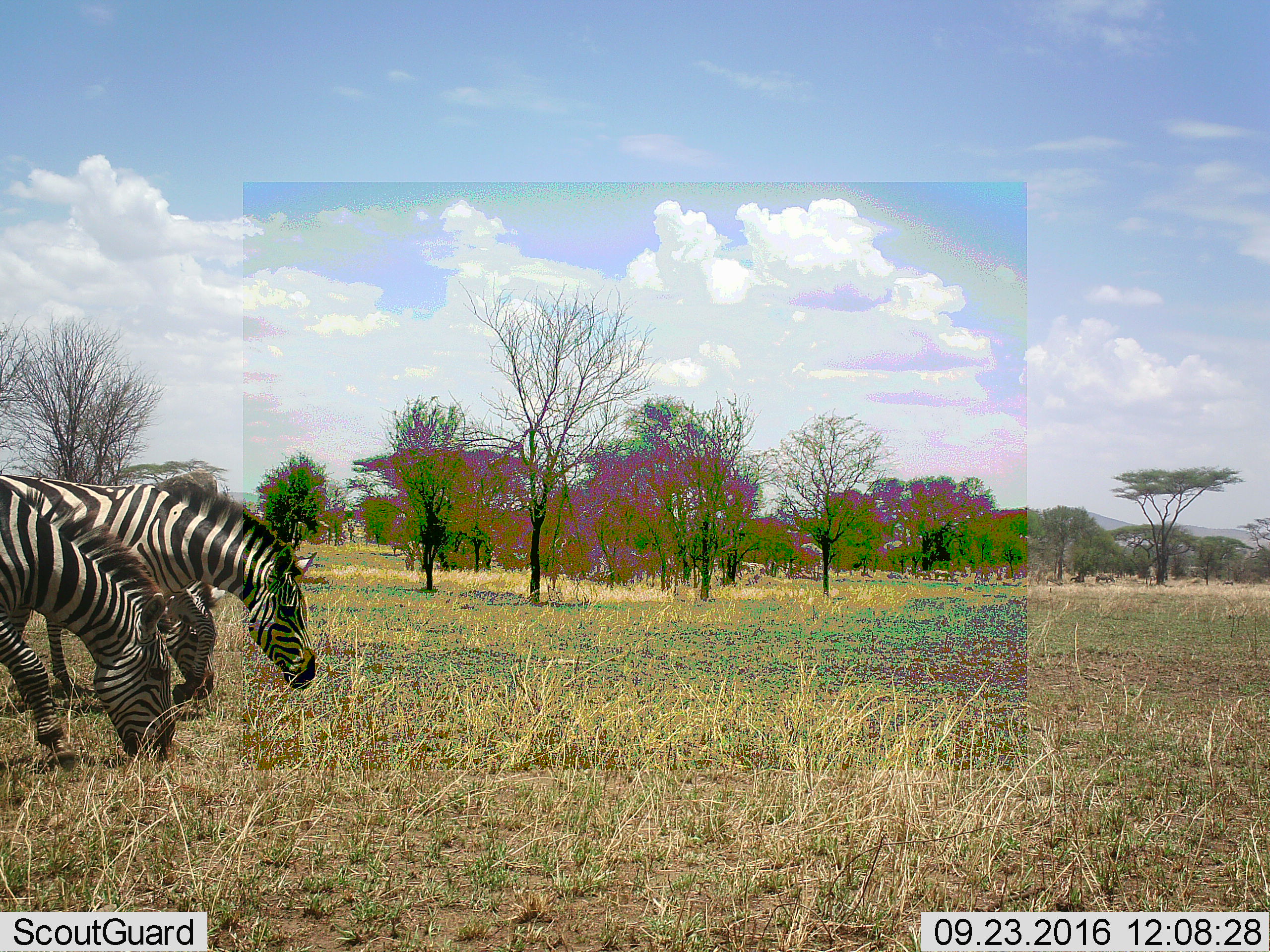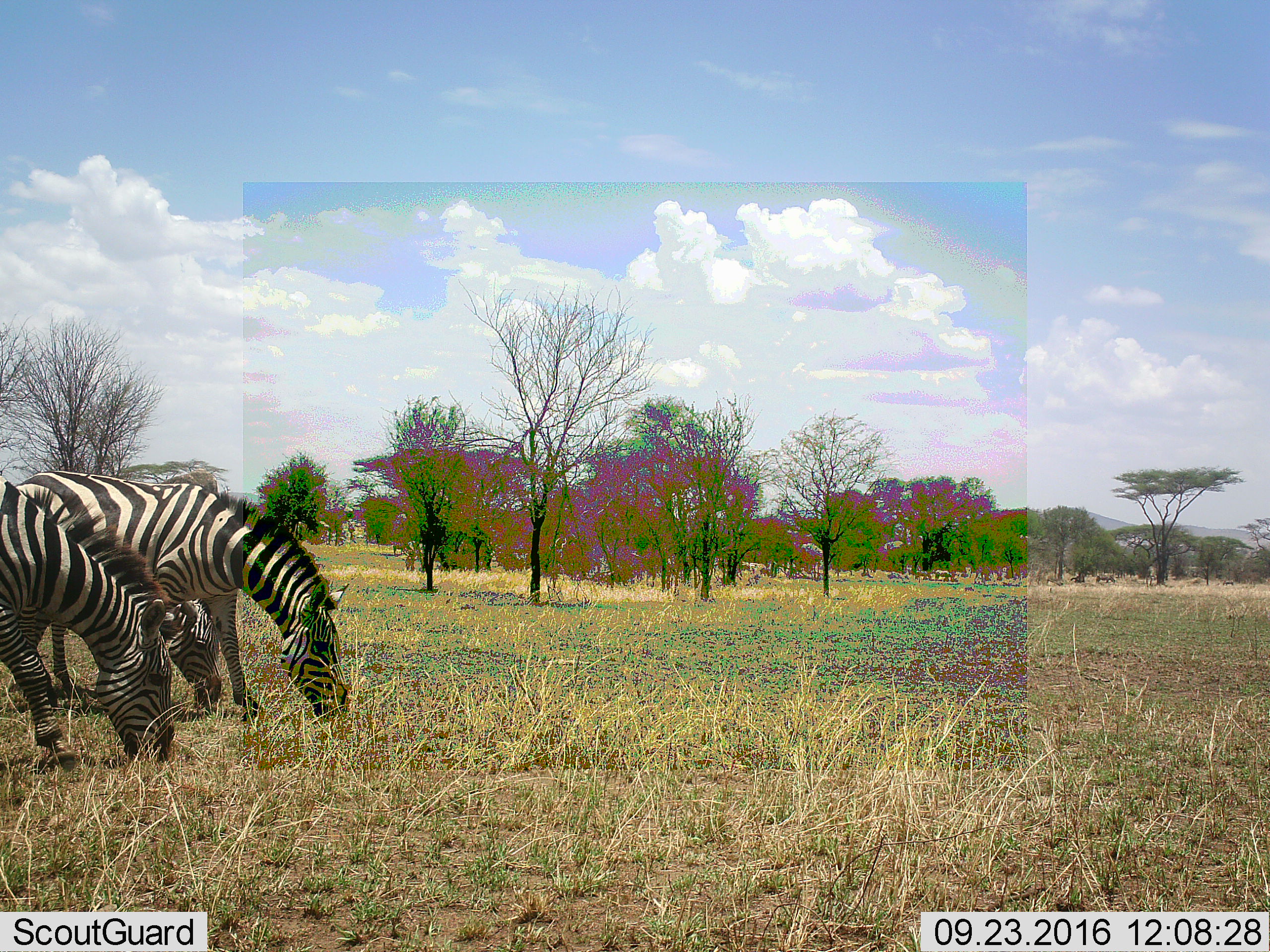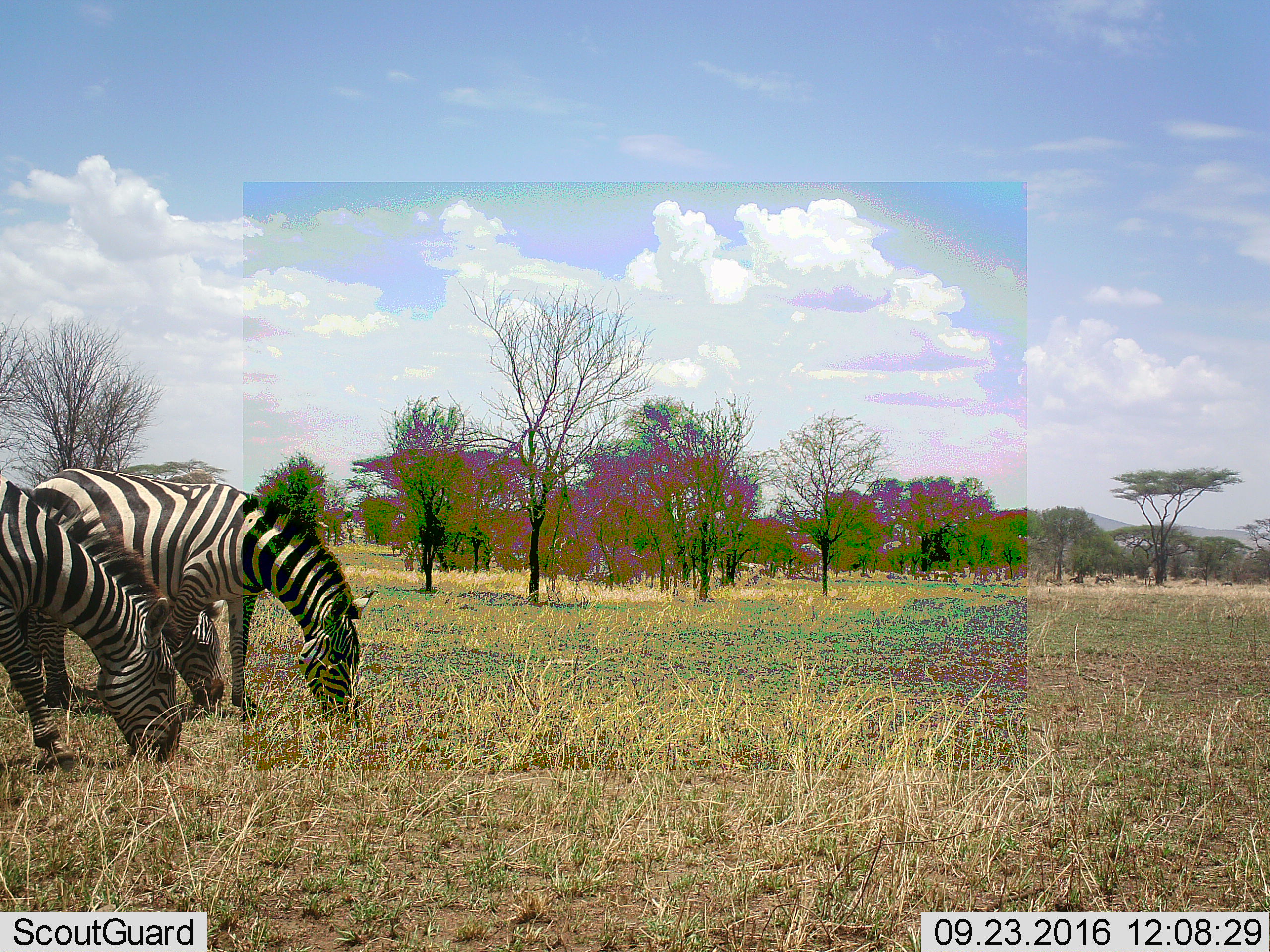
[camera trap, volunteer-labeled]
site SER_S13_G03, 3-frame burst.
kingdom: Animalia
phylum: Chordata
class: Mammalia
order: Perissodactyla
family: Equidae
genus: Equus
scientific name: Equus quagga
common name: plains zebra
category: zebraplains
Zebraplains (plains zebra) (Equus quagga), count 3. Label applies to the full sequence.